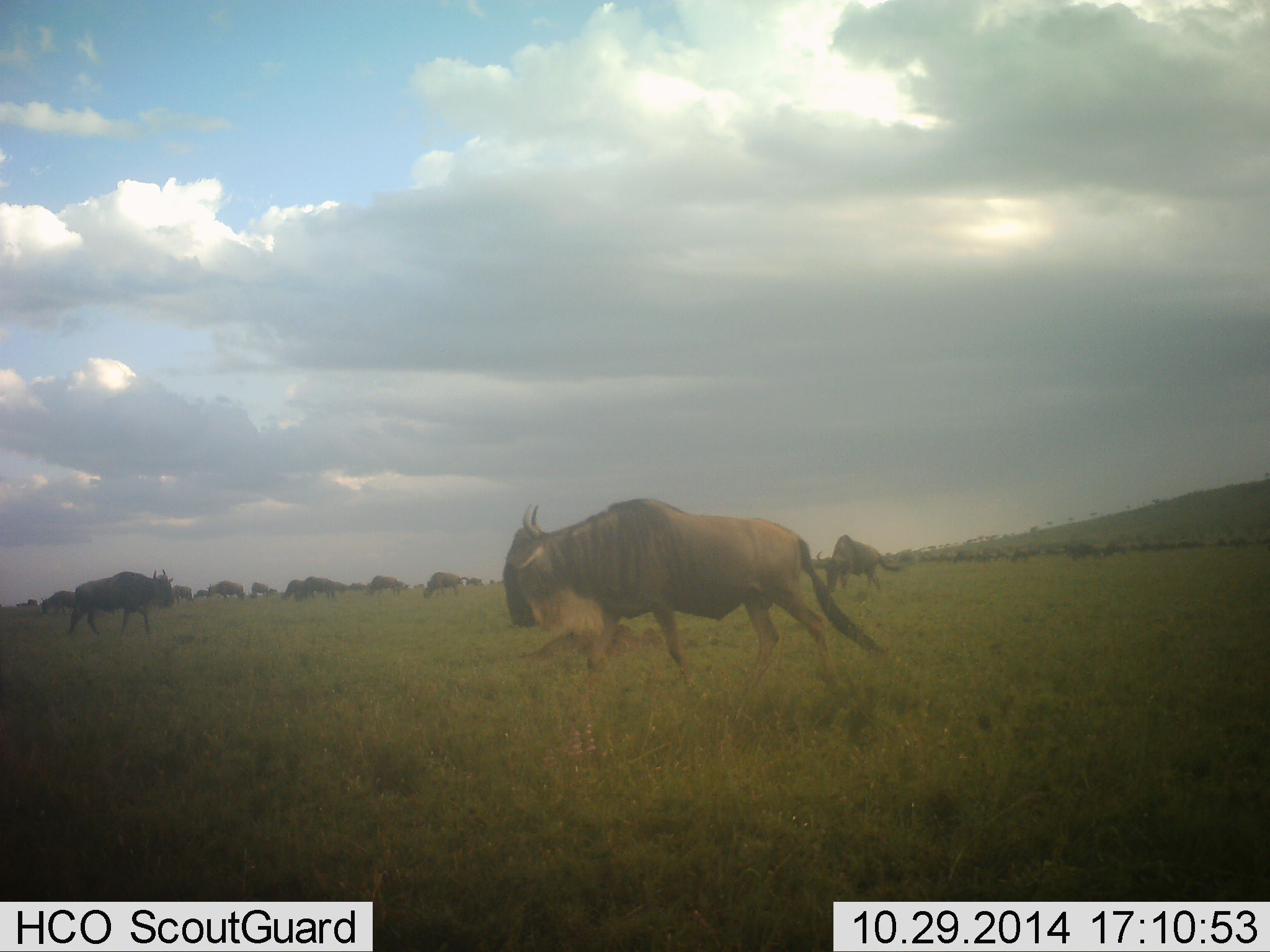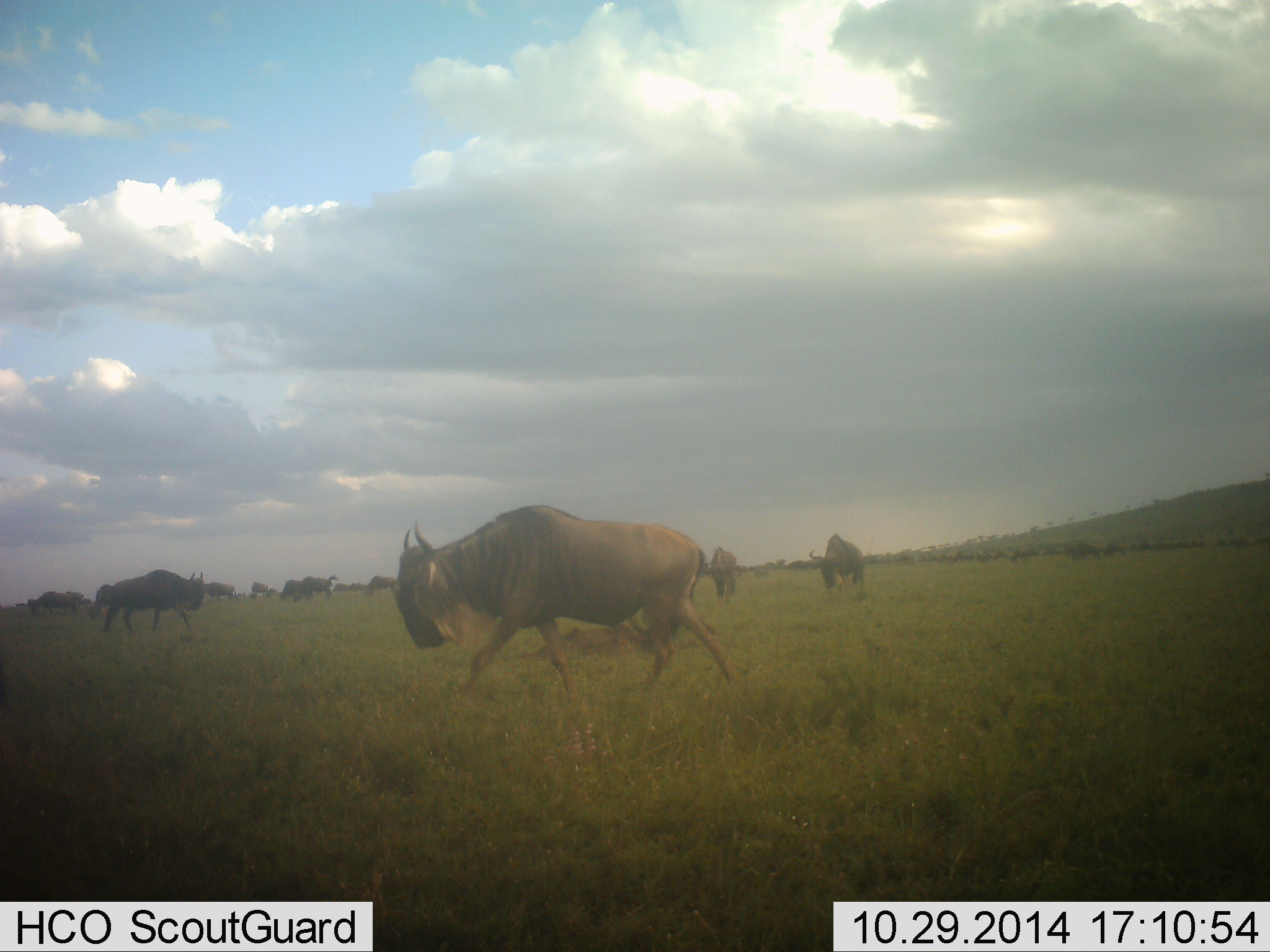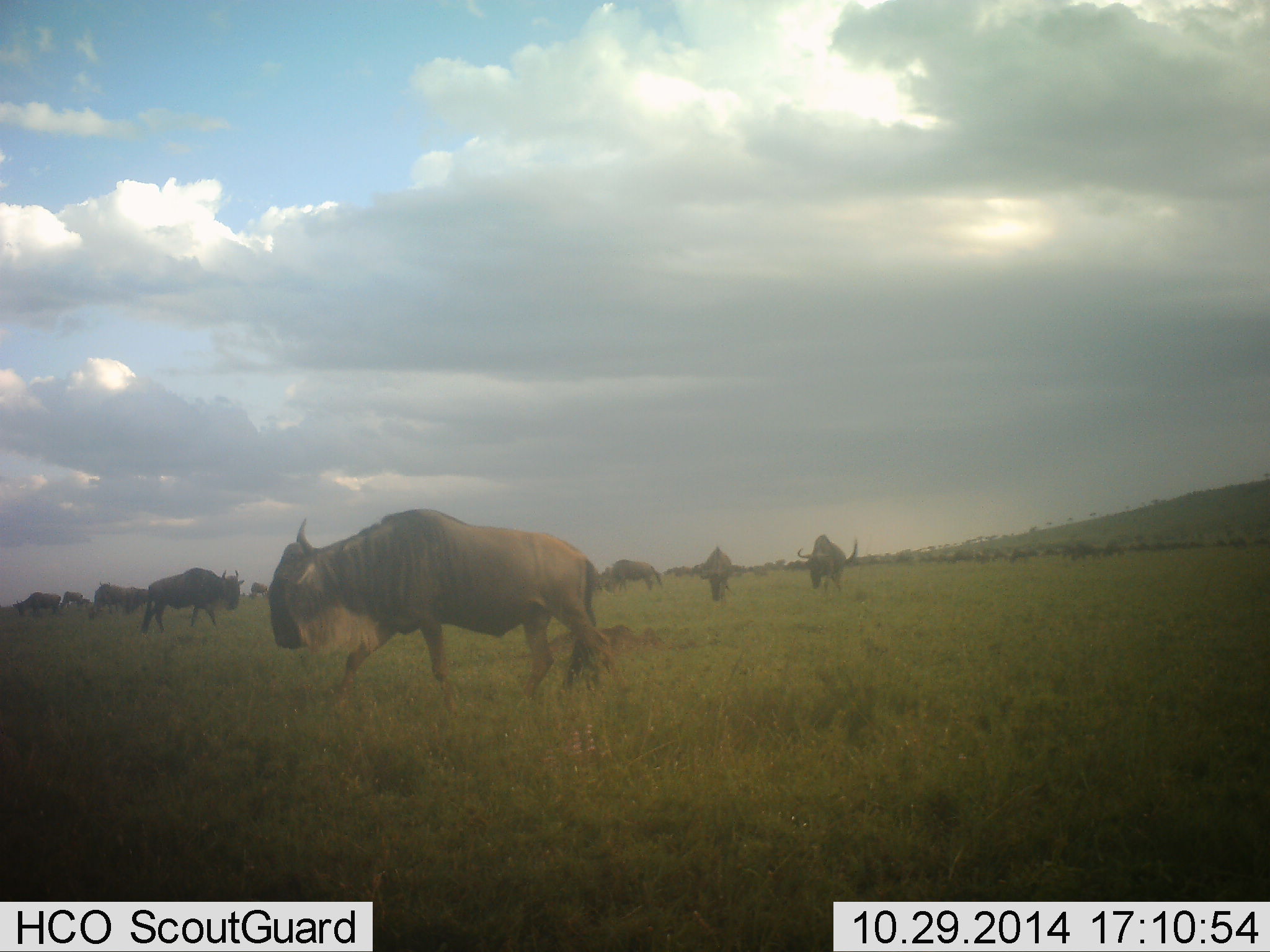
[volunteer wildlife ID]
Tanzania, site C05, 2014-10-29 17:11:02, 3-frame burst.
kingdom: Animalia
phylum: Chordata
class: Mammalia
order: Artiodactyla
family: Bovidae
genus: Connochaetes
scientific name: Connochaetes taurinus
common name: blue wildebeest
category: wildebeest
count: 11-50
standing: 50%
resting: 0%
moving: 100%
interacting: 0%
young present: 0%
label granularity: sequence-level